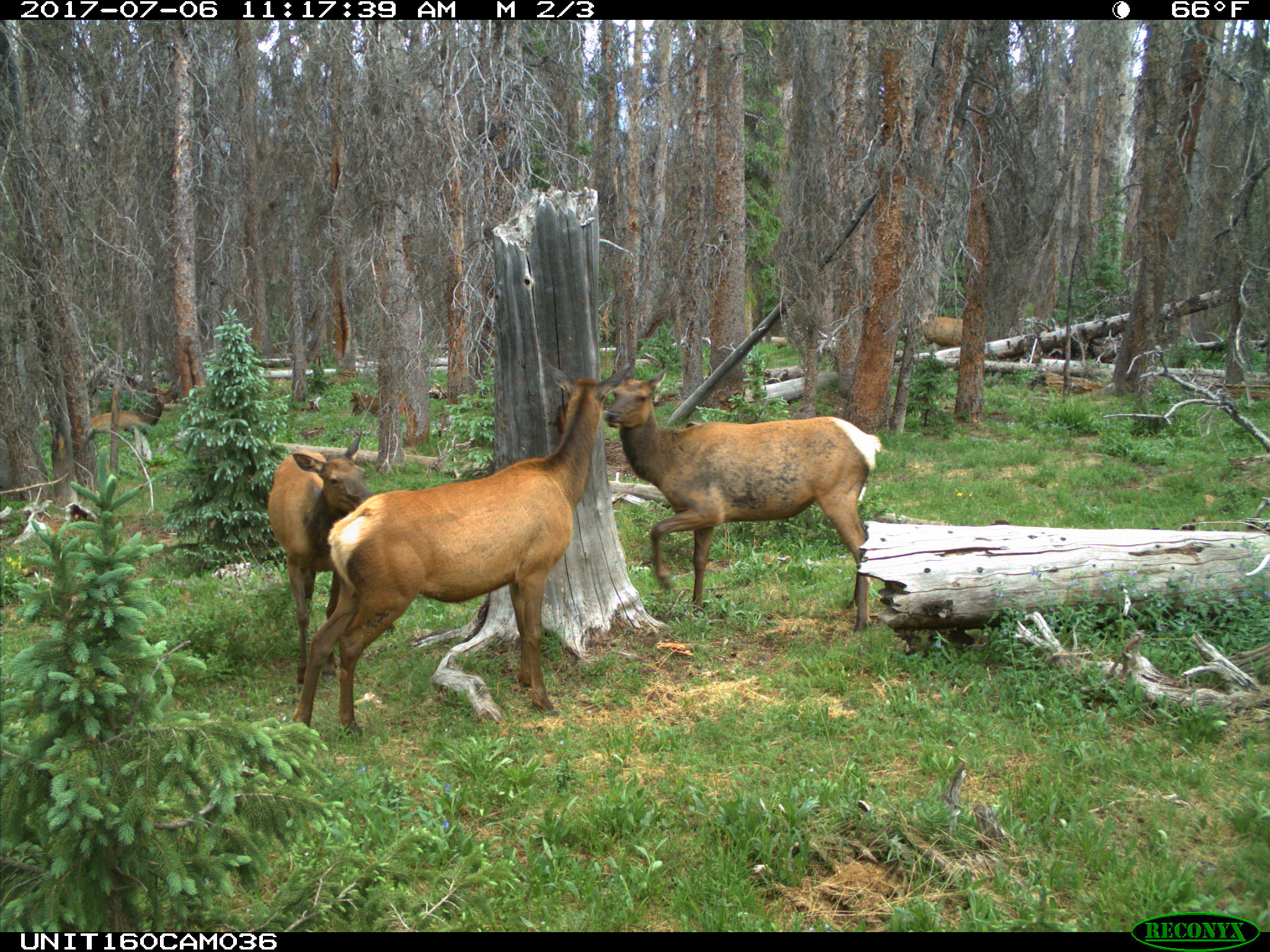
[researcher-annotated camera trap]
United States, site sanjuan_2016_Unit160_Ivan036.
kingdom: Animalia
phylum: Chordata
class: Mammalia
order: Artiodactyla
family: Cervidae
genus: Cervus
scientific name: Cervus elaphus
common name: red deer